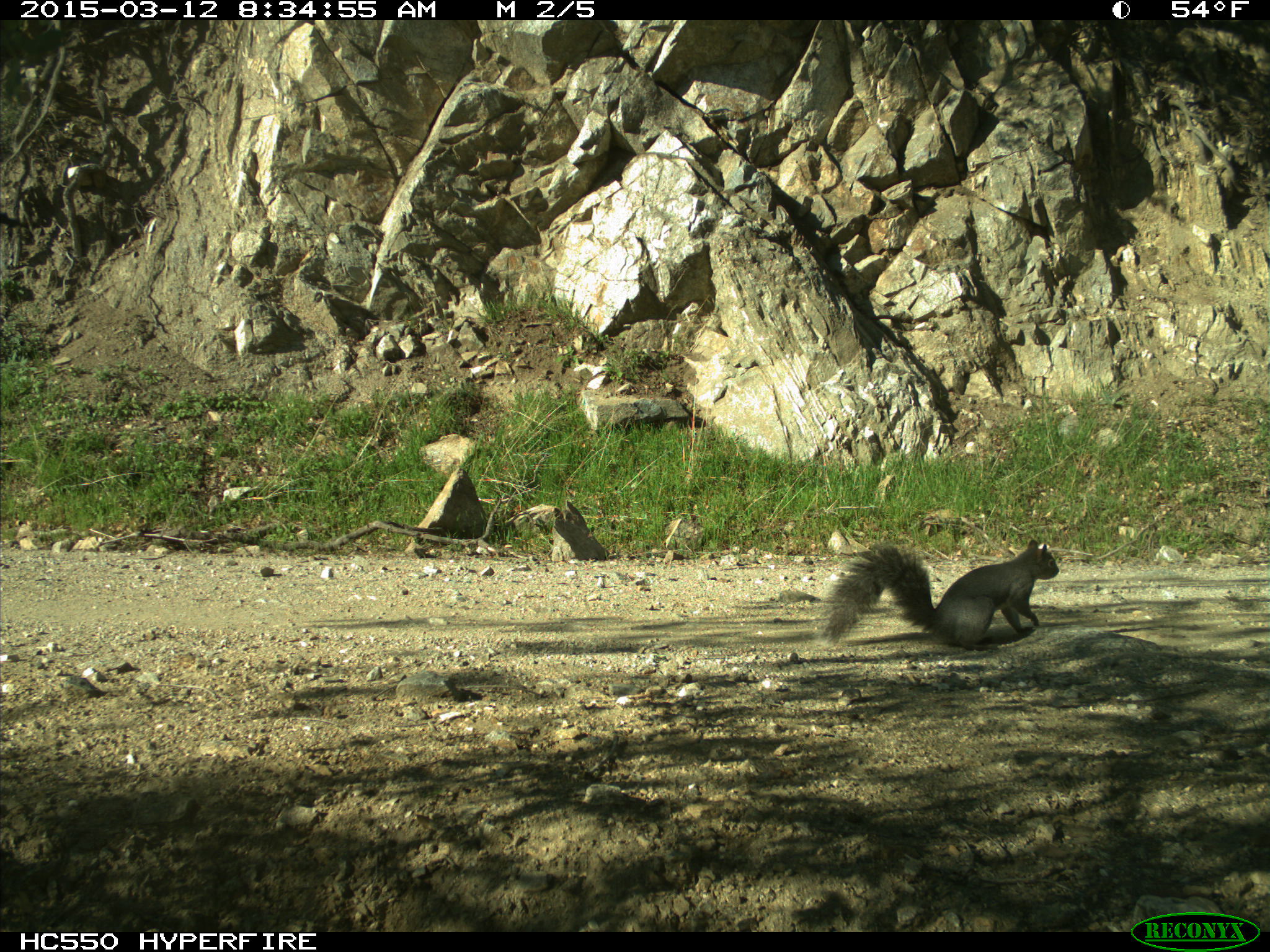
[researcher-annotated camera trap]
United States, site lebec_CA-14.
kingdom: Animalia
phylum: Chordata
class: Mammalia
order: Rodentia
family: Sciuridae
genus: Sciurus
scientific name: Sciurus carolinensis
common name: eastern gray squirrel